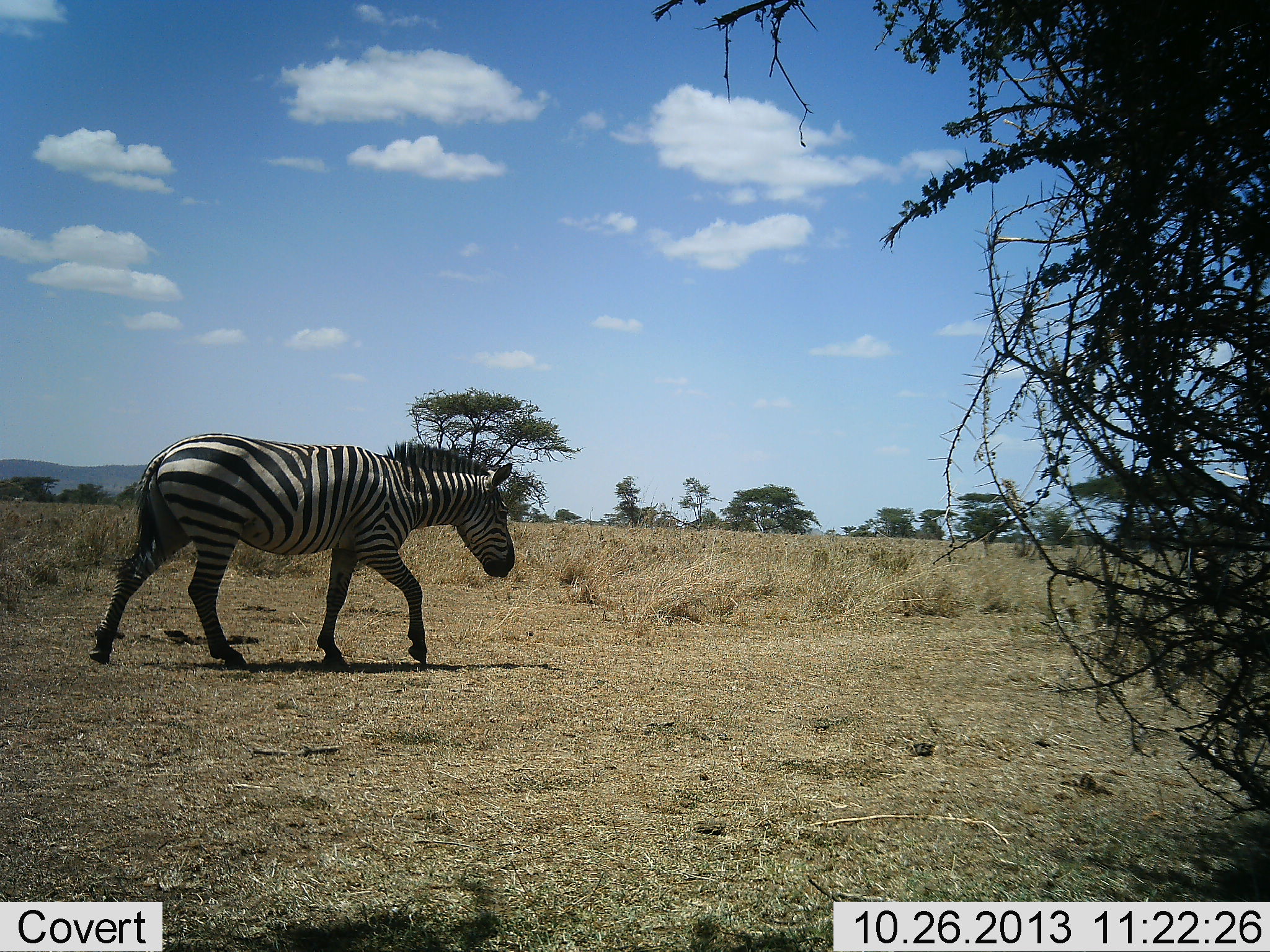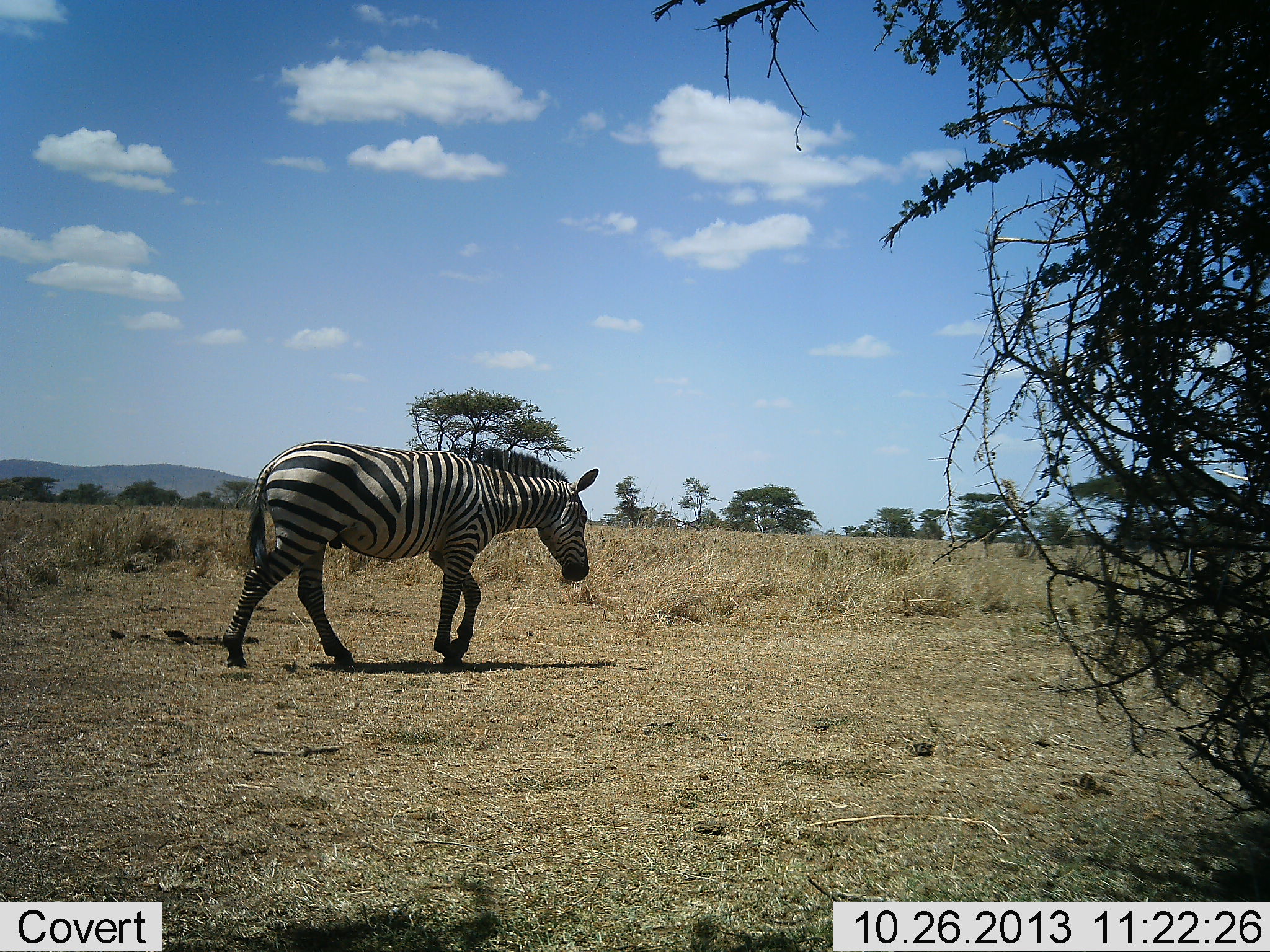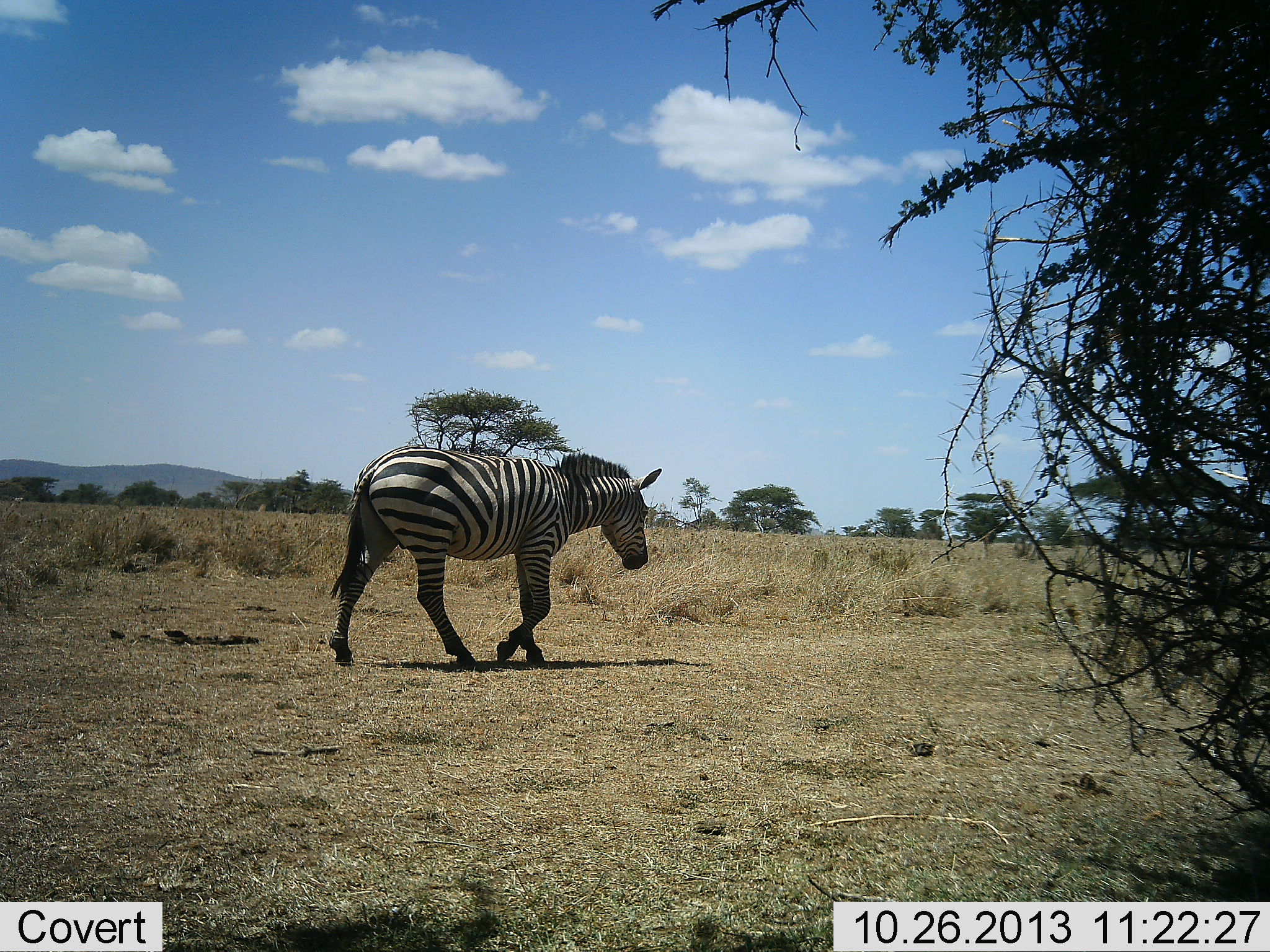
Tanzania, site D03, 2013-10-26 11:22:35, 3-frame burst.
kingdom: Animalia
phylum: Chordata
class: Mammalia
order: Perissodactyla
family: Equidae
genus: Equus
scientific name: Equus quagga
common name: plains zebra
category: zebra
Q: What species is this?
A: Zebra (plains zebra) (Equus quagga).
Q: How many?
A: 1.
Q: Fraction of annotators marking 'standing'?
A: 0%.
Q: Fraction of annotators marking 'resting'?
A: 0%.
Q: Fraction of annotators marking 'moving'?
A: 100%.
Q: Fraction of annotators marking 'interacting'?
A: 0%.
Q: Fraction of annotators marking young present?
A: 0%.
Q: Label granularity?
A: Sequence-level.